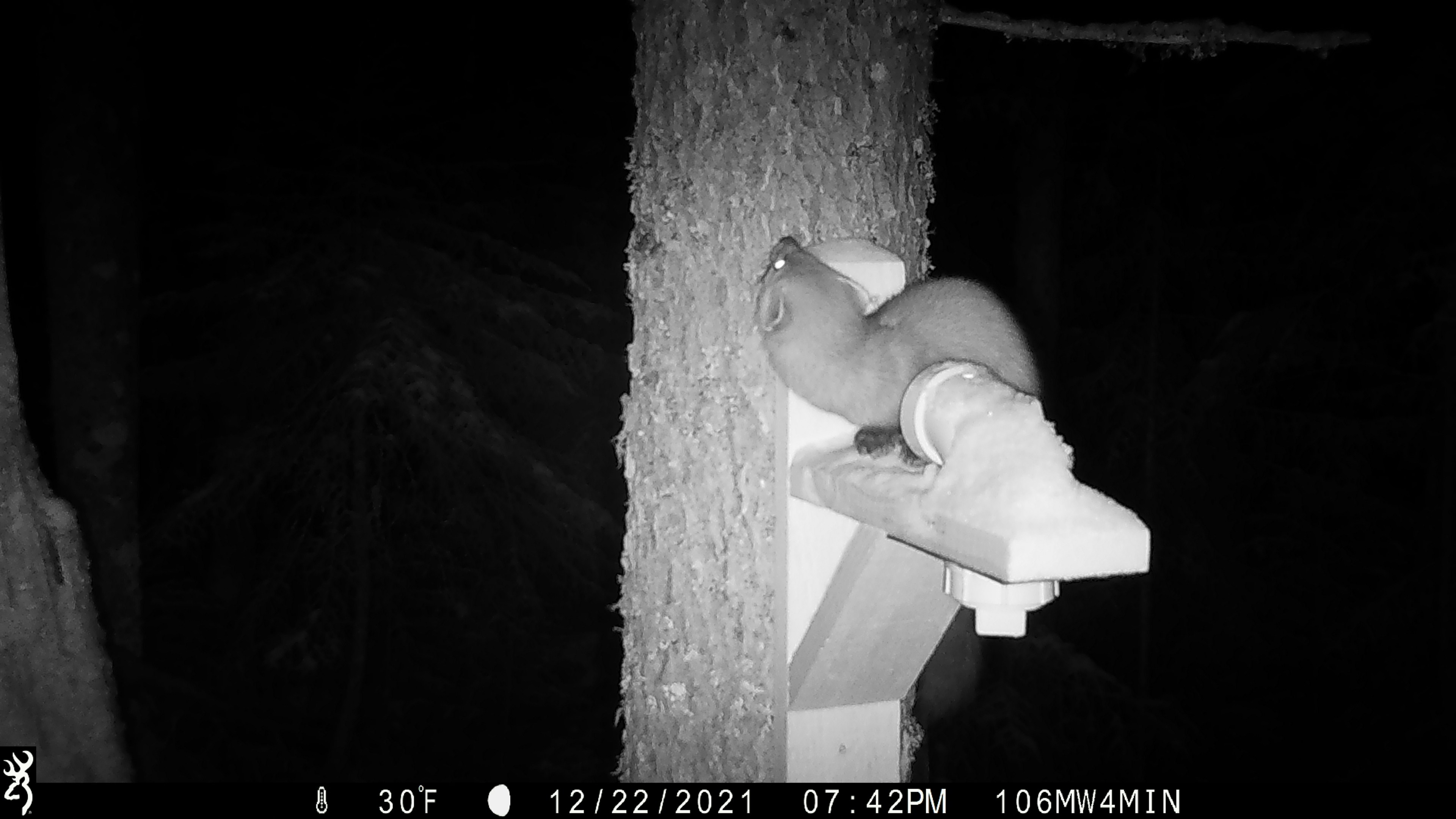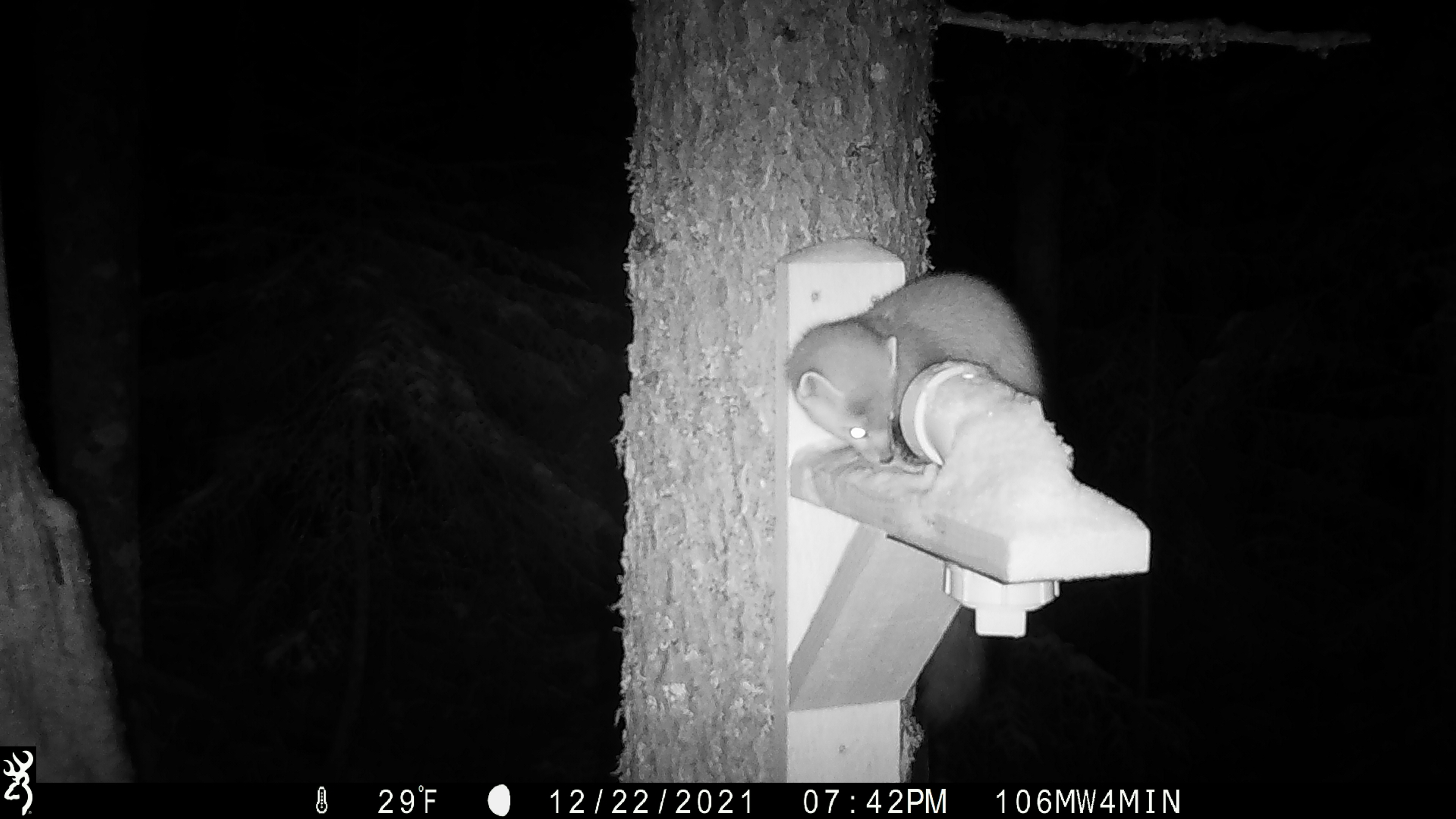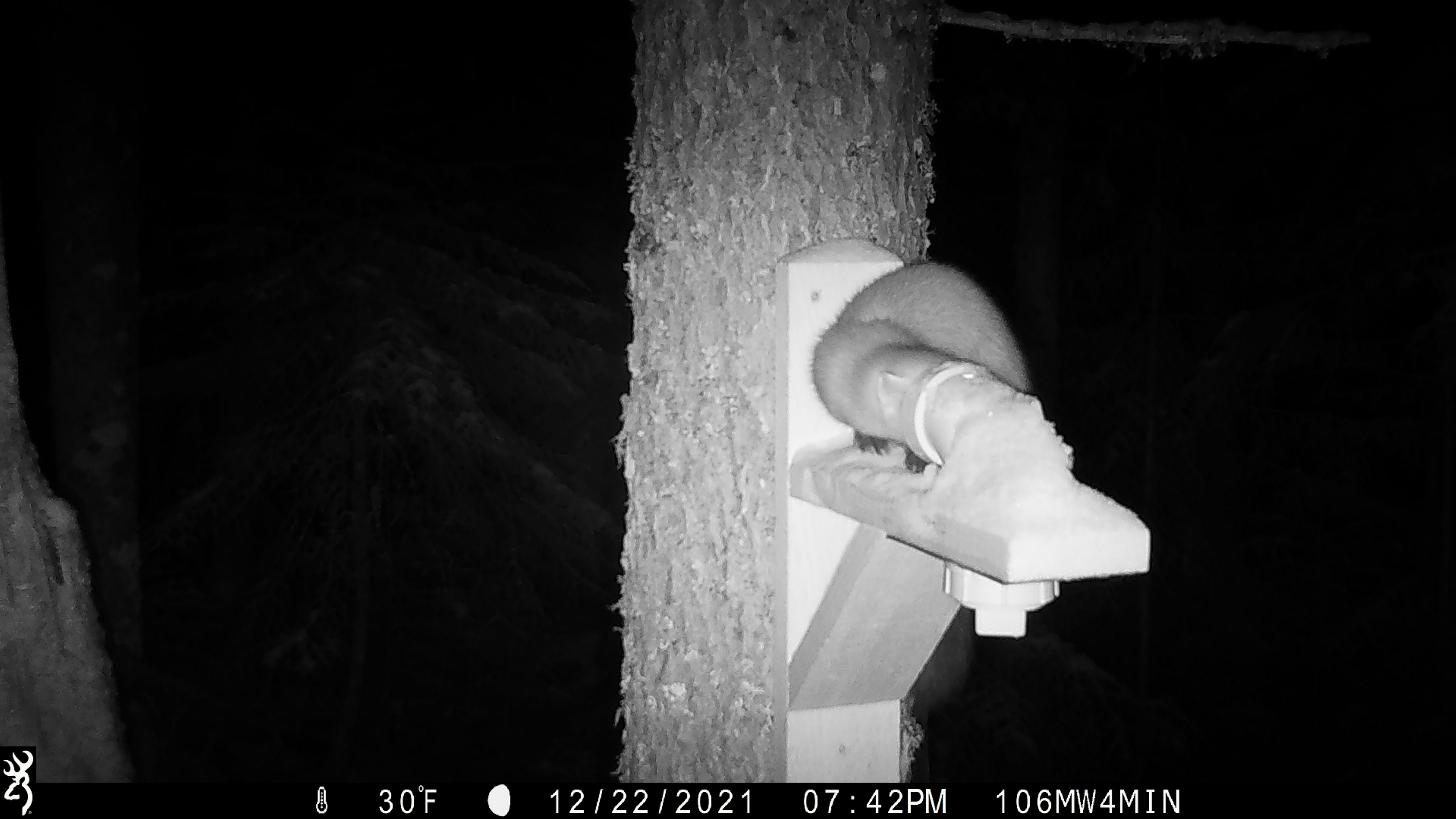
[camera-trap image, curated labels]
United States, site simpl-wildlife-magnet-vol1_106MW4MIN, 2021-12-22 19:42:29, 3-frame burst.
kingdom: Animalia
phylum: Chordata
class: Mammalia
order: Carnivora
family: Mustelidae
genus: Martes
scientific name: Martes americana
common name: american marten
American marten (Martes americana).